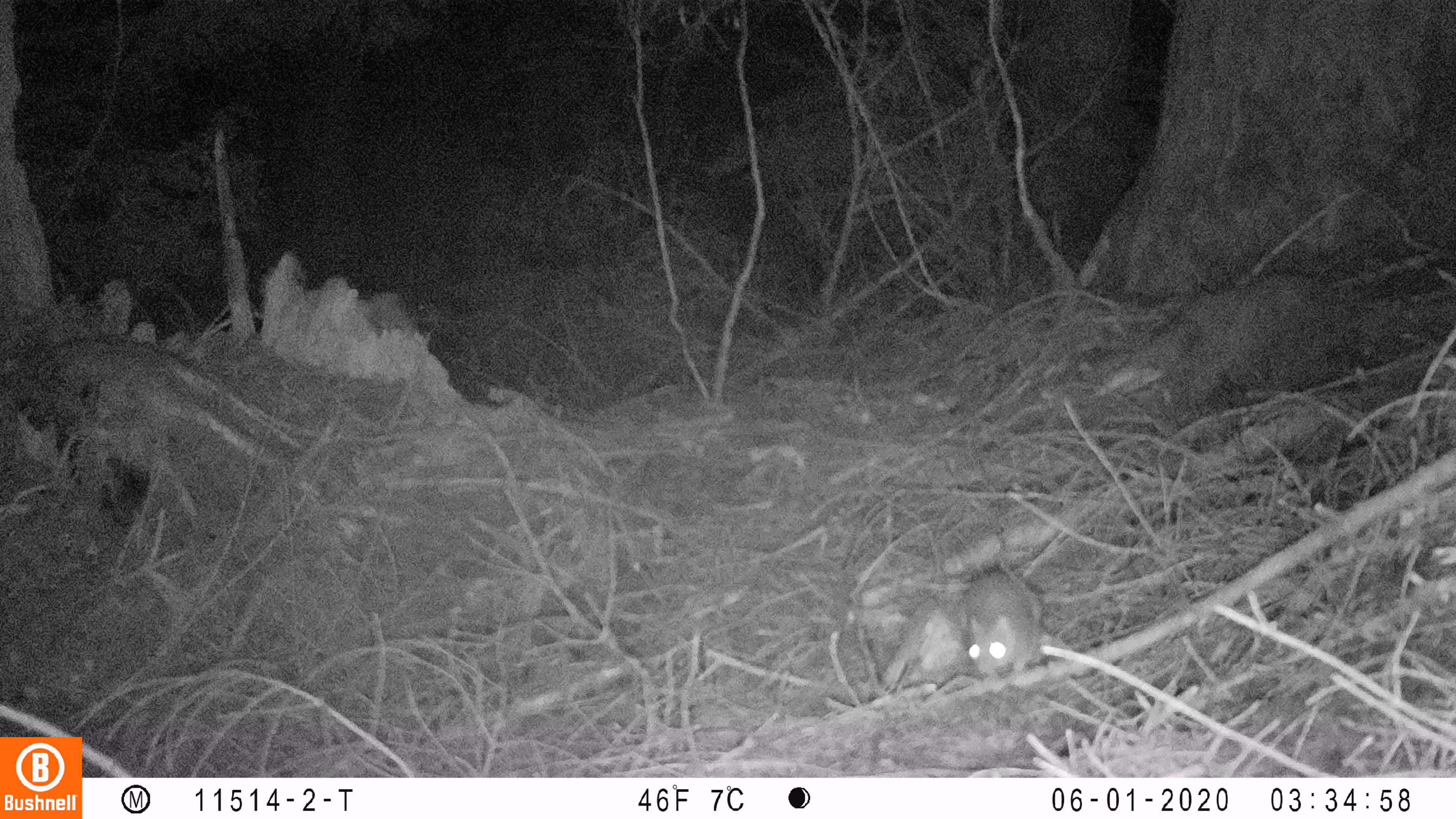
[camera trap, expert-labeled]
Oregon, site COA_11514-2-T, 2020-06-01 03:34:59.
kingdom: Animalia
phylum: Chordata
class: Mammalia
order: Rodentia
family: Sciuridae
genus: Glaucomys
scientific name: Glaucomys oregonensis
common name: humboldt's flying squirrel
Humboldt's flying squirrel (Glaucomys oregonensis).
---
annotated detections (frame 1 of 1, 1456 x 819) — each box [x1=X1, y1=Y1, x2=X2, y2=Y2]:
humboldt's flying squirrel: [x1=938, y1=560, x2=1052, y2=698]